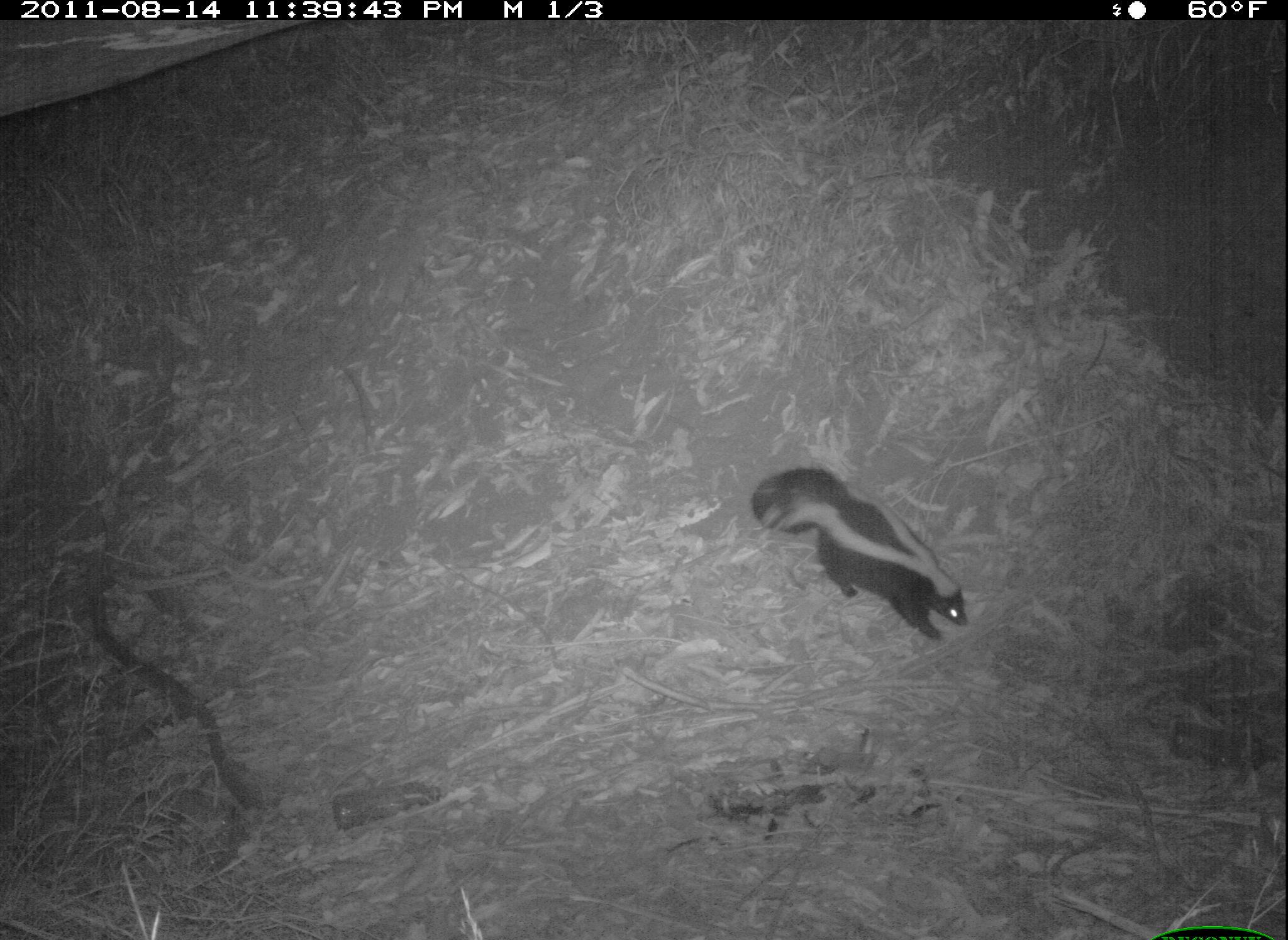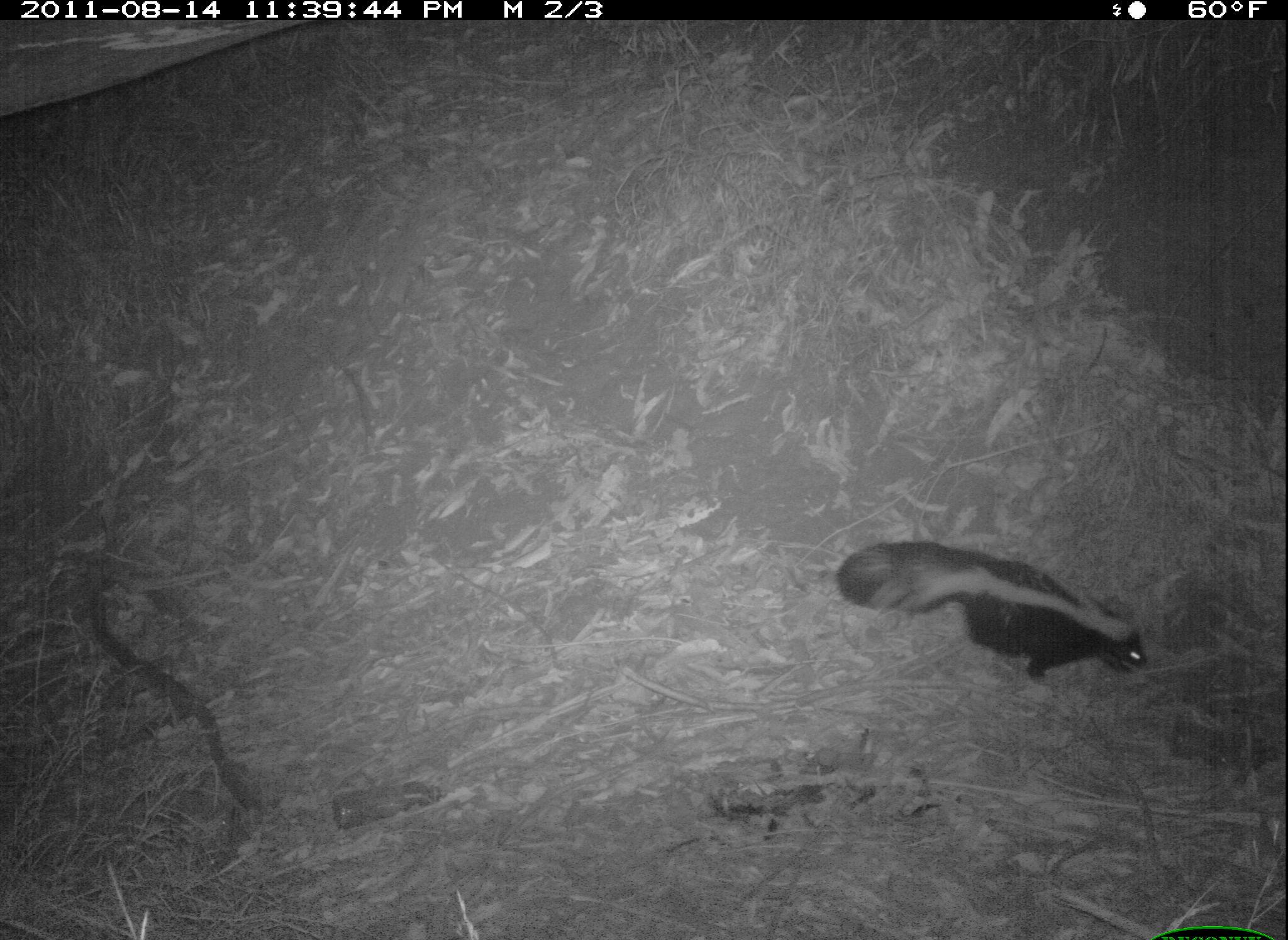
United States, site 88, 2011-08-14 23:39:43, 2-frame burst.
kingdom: Animalia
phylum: Chordata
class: Mammalia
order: Carnivora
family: Mephitidae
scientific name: Mephitidae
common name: skunk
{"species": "skunk (Mephitidae)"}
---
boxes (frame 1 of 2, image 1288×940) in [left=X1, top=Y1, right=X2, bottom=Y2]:
skunk: [left=745, top=451, right=984, bottom=652]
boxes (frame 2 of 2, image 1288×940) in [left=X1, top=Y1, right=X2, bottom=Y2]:
skunk: [left=829, top=496, right=1179, bottom=718]